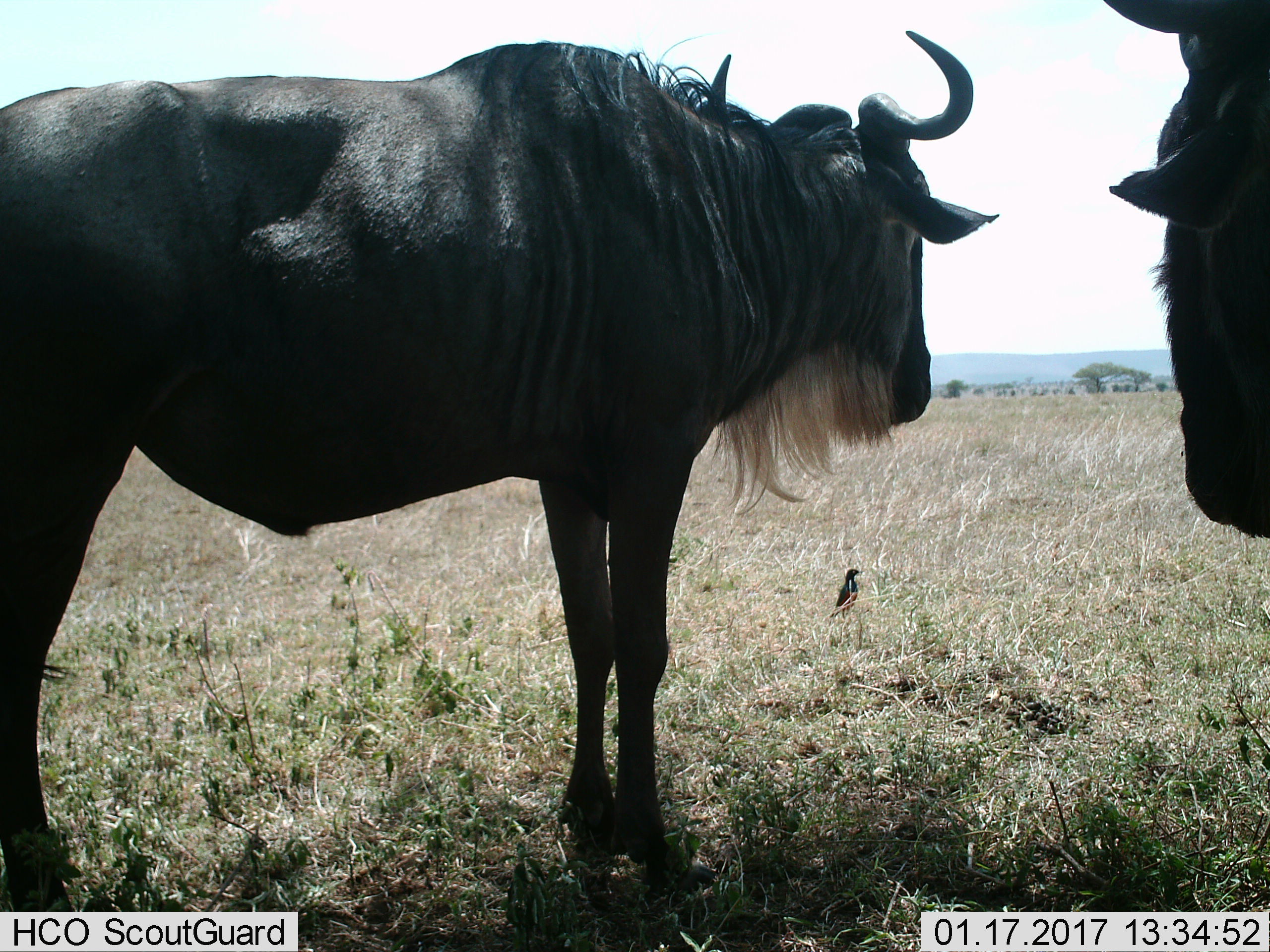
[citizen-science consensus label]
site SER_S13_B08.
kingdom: Animalia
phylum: Chordata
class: Mammalia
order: Artiodactyla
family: Bovidae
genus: Connochaetes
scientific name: Connochaetes taurinus taurinus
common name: blue wildebeest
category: wildebeestblue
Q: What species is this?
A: Wildebeestblue (blue wildebeest) (Connochaetes taurinus taurinus).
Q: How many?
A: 2.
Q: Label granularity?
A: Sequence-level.